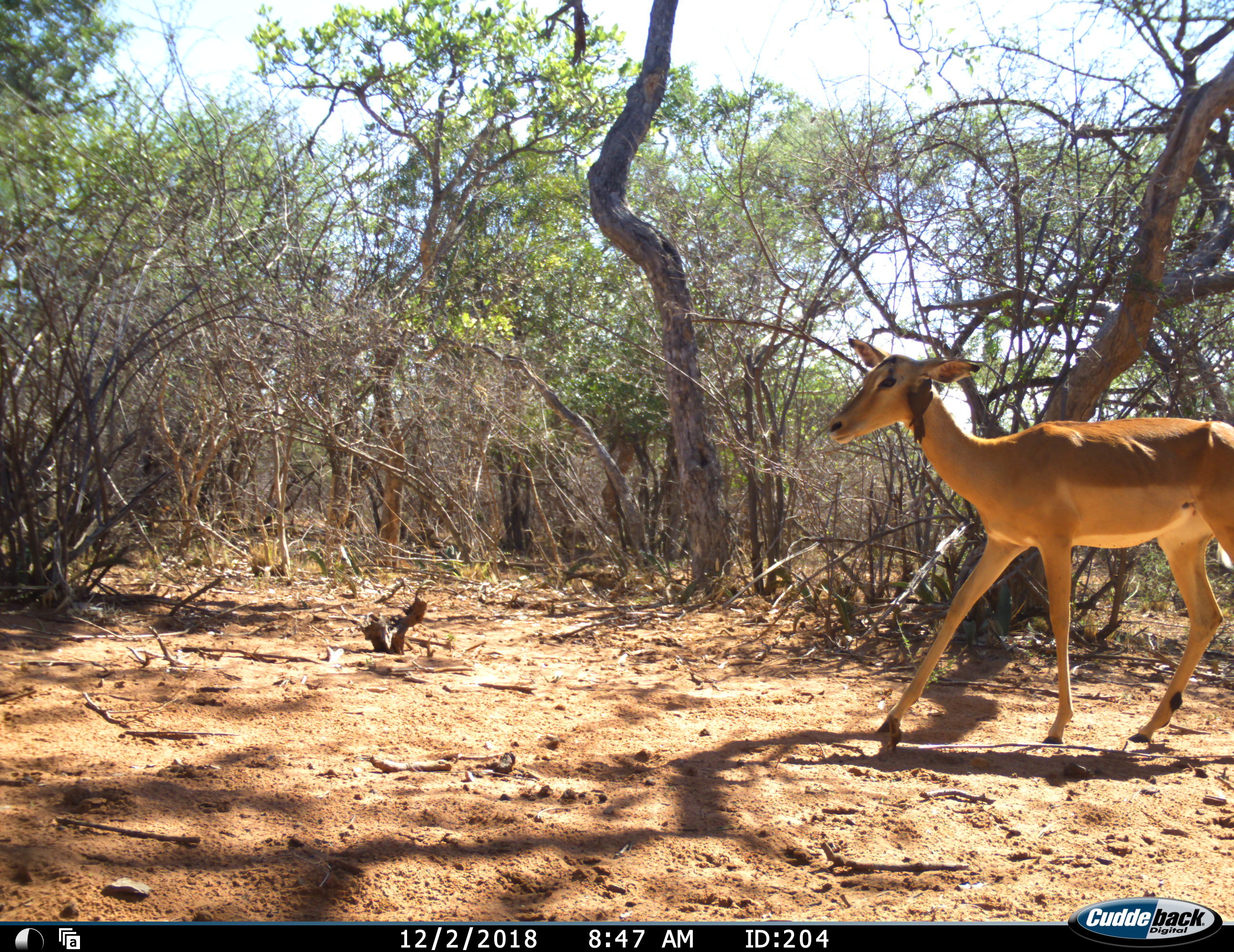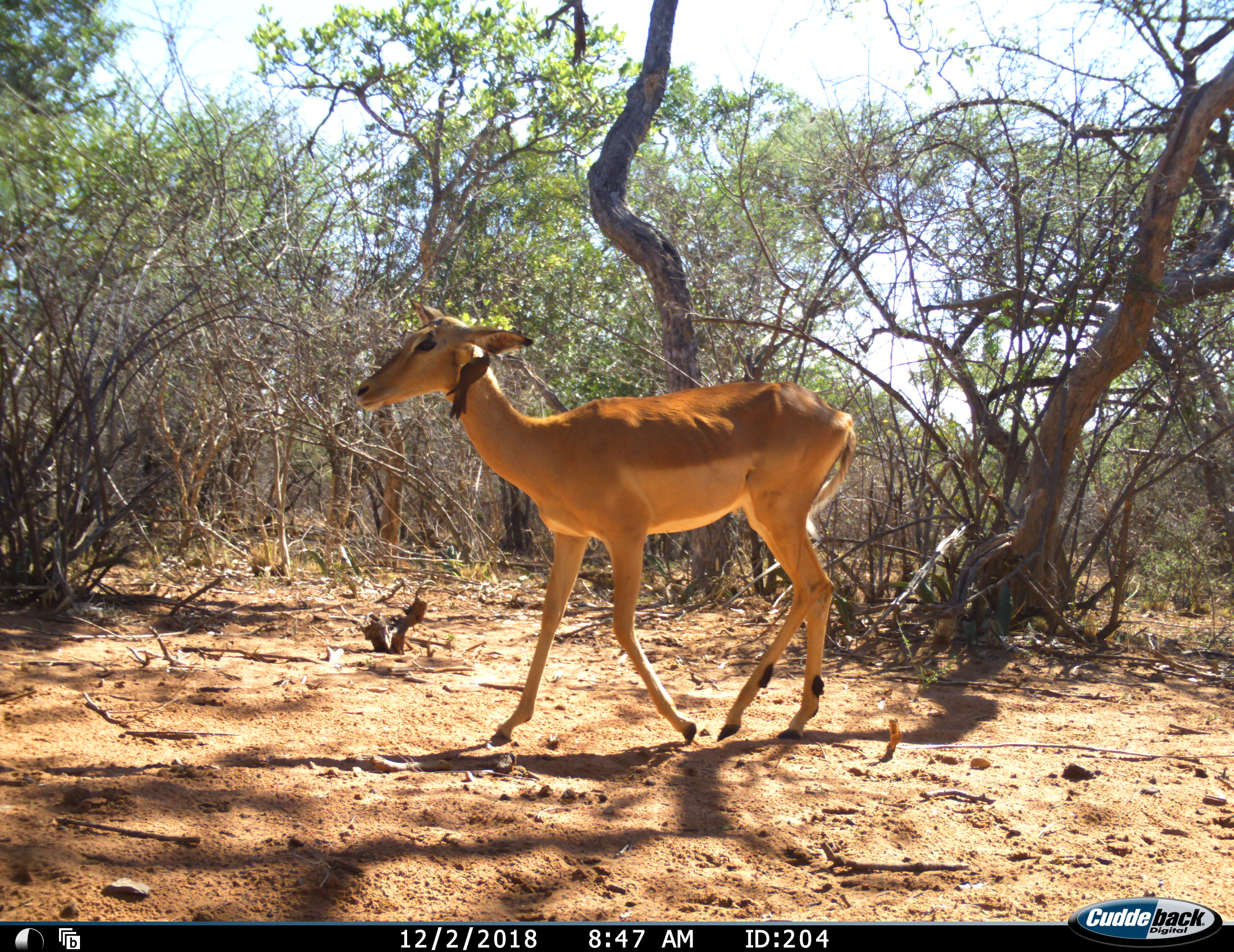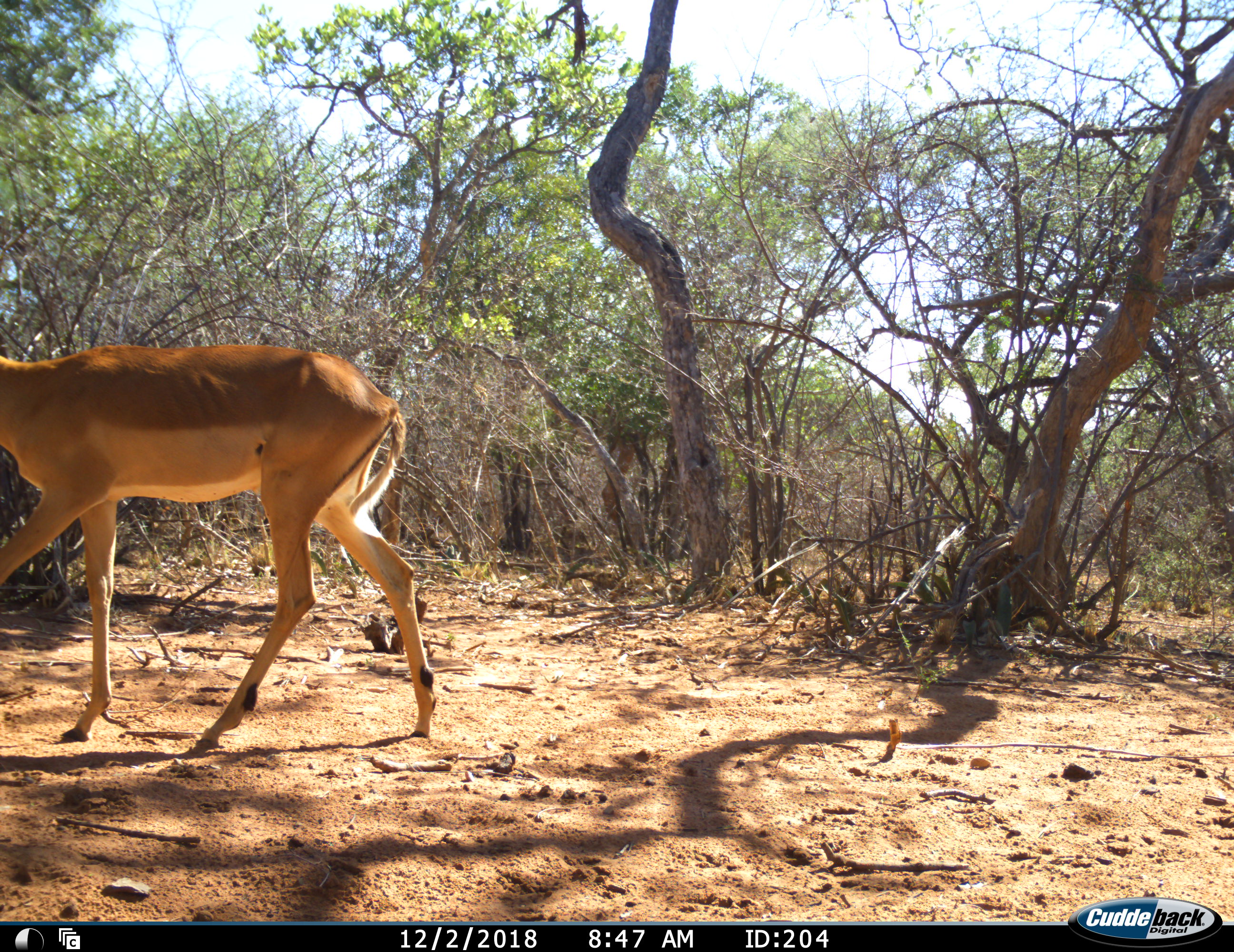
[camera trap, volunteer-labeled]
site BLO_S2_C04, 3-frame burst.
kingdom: Animalia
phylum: Chordata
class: Aves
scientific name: Aves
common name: bird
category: birdother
Birdother (bird) (Aves), count 1. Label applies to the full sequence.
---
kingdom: Animalia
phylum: Chordata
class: Mammalia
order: Artiodactyla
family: Bovidae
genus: Aepyceros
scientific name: Aepyceros melampus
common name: impala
Impala (Aepyceros melampus), count 1. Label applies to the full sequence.